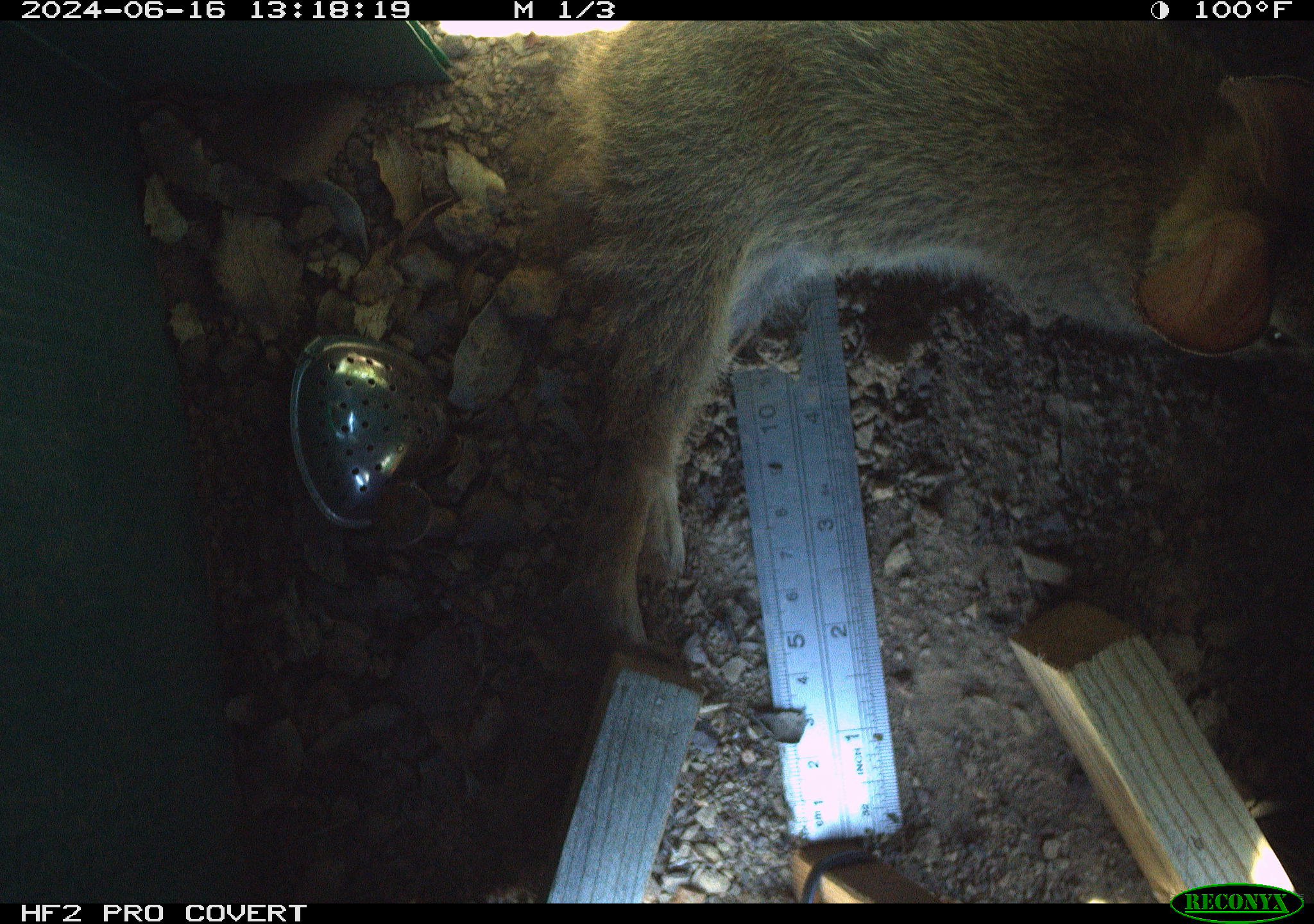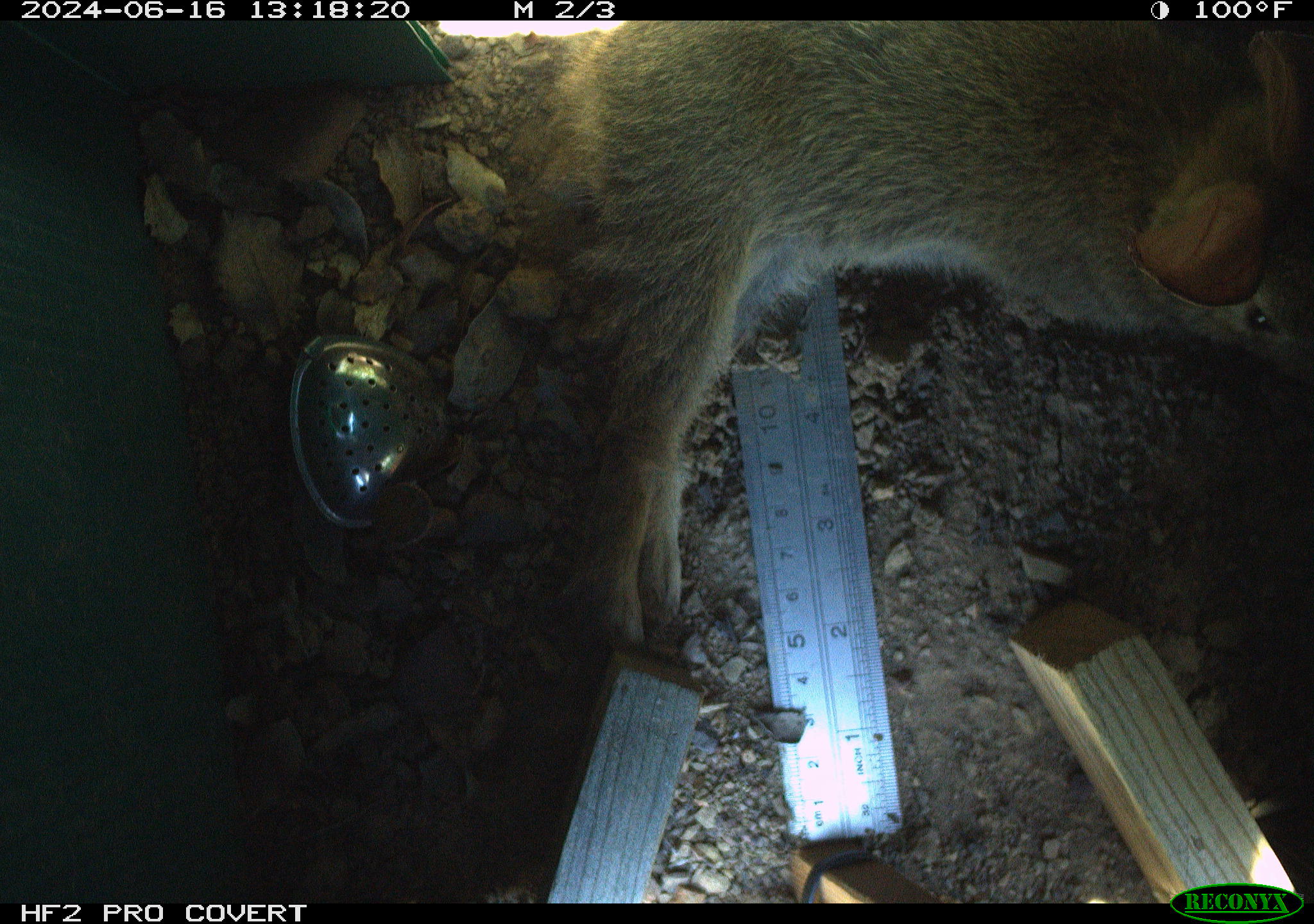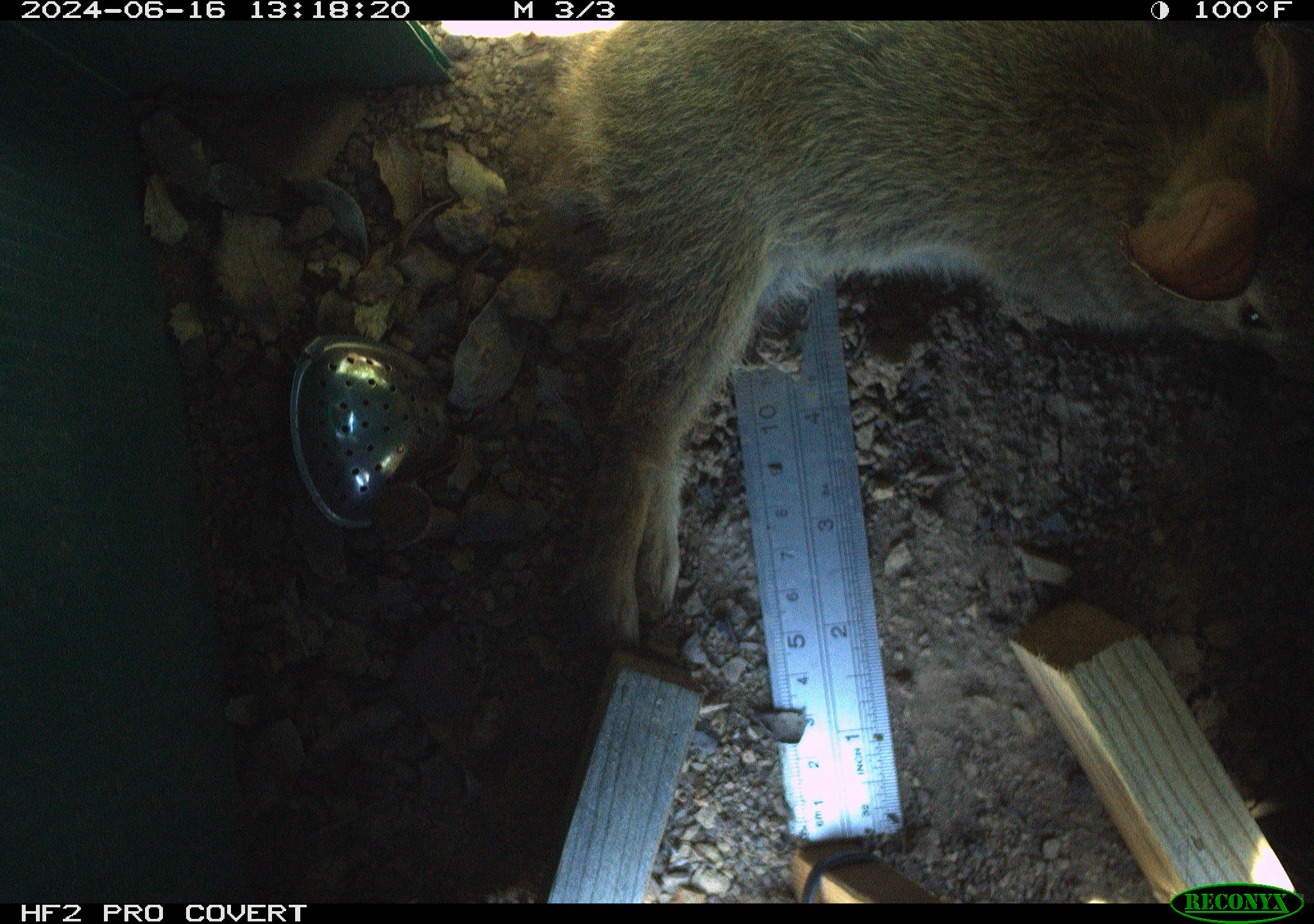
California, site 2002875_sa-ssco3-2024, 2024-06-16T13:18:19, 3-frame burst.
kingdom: Animalia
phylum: Chordata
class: Mammalia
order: Lagomorpha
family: Leporidae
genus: Sylvilagus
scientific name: Sylvilagus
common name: cottontail rabbits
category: sylvilagus species